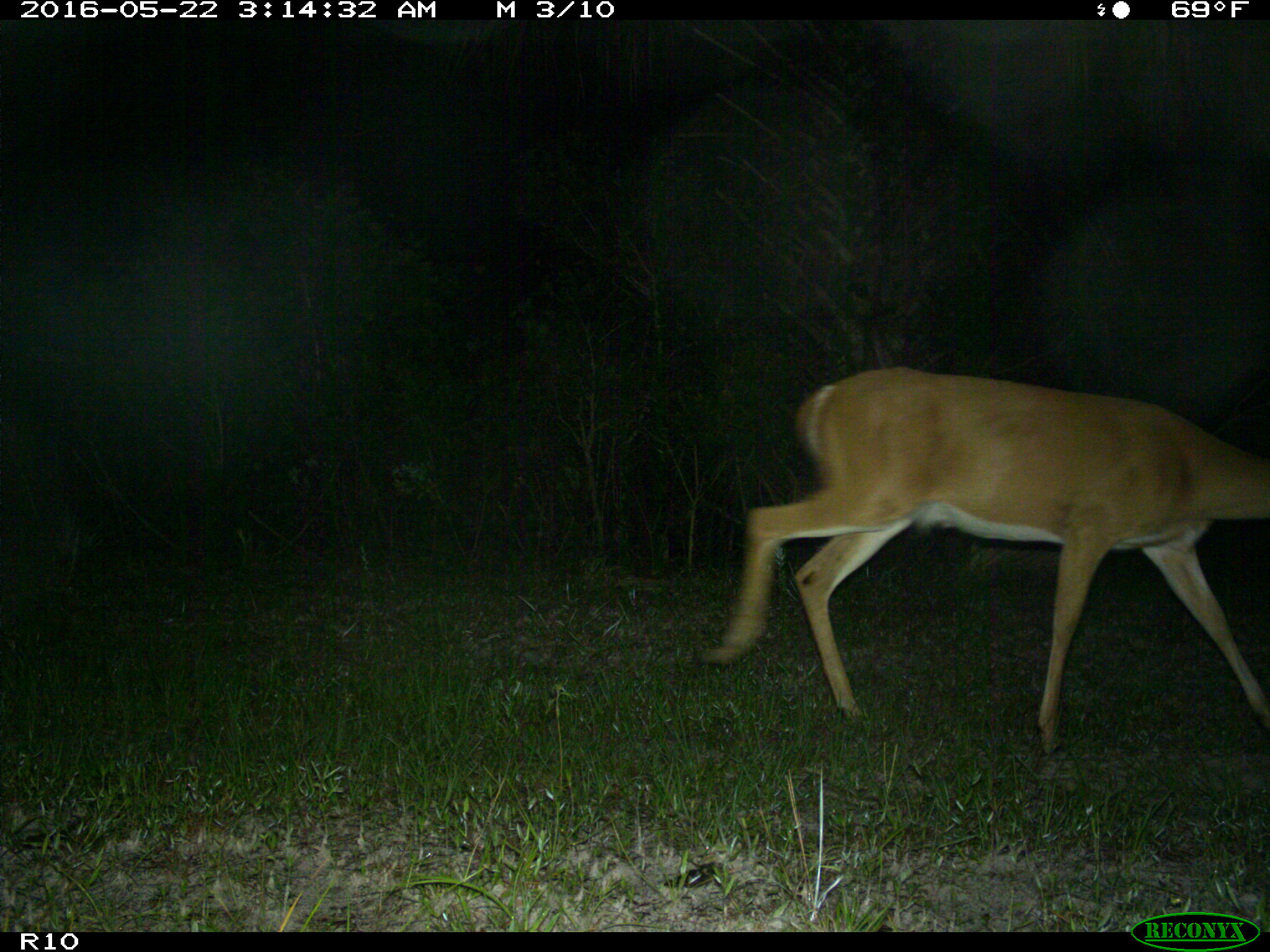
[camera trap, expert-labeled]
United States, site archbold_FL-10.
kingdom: Animalia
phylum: Chordata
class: Mammalia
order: Artiodactyla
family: Cervidae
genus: Odocoileus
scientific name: Odocoileus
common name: deer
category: unidentified deer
Unidentified deer (deer) (Odocoileus).